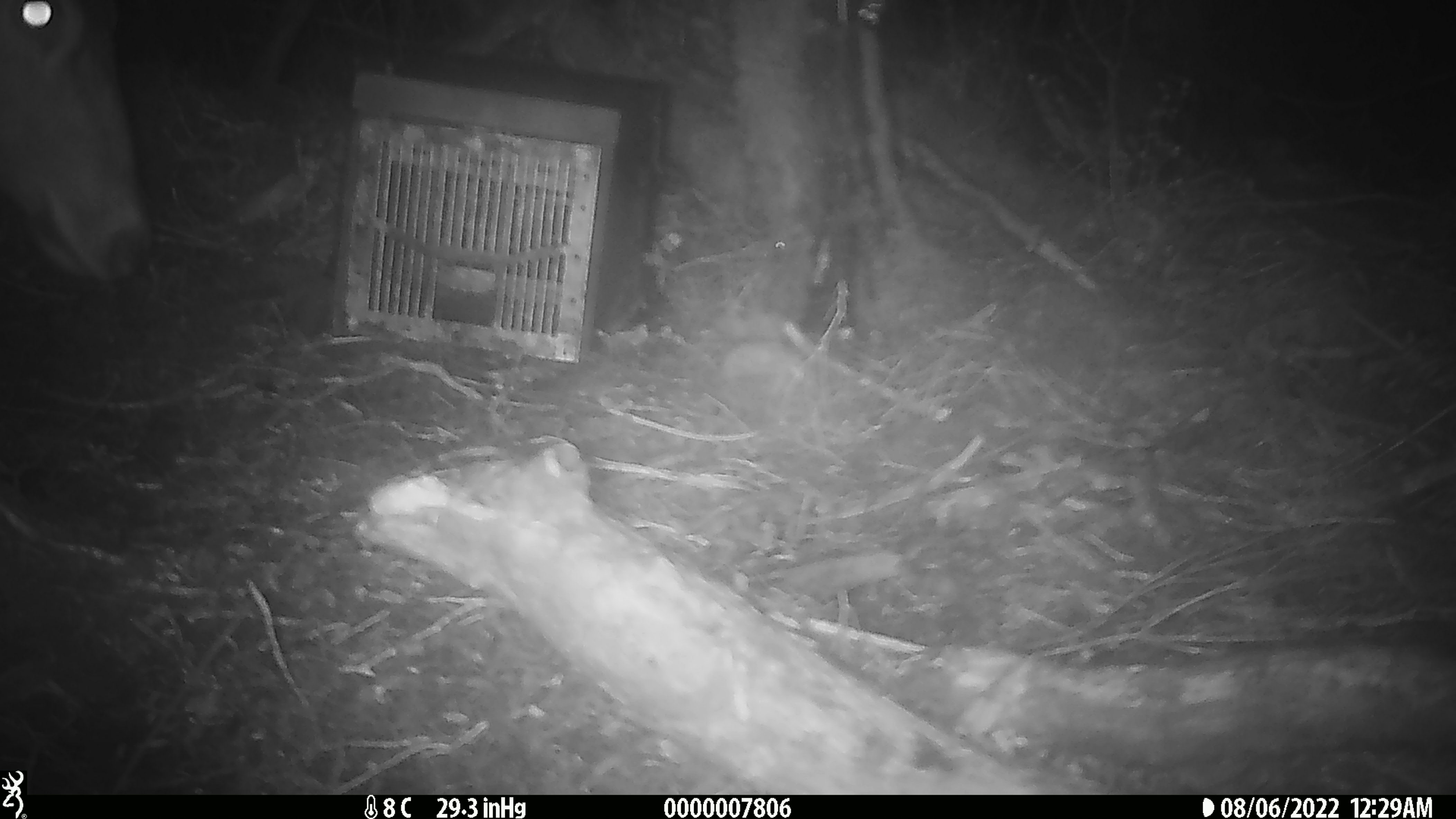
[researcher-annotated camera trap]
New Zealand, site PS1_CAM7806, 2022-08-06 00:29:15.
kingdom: Animalia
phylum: Chordata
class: Mammalia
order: Artiodactyla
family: Cervidae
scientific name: Cervidae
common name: deer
Deer (Cervidae).